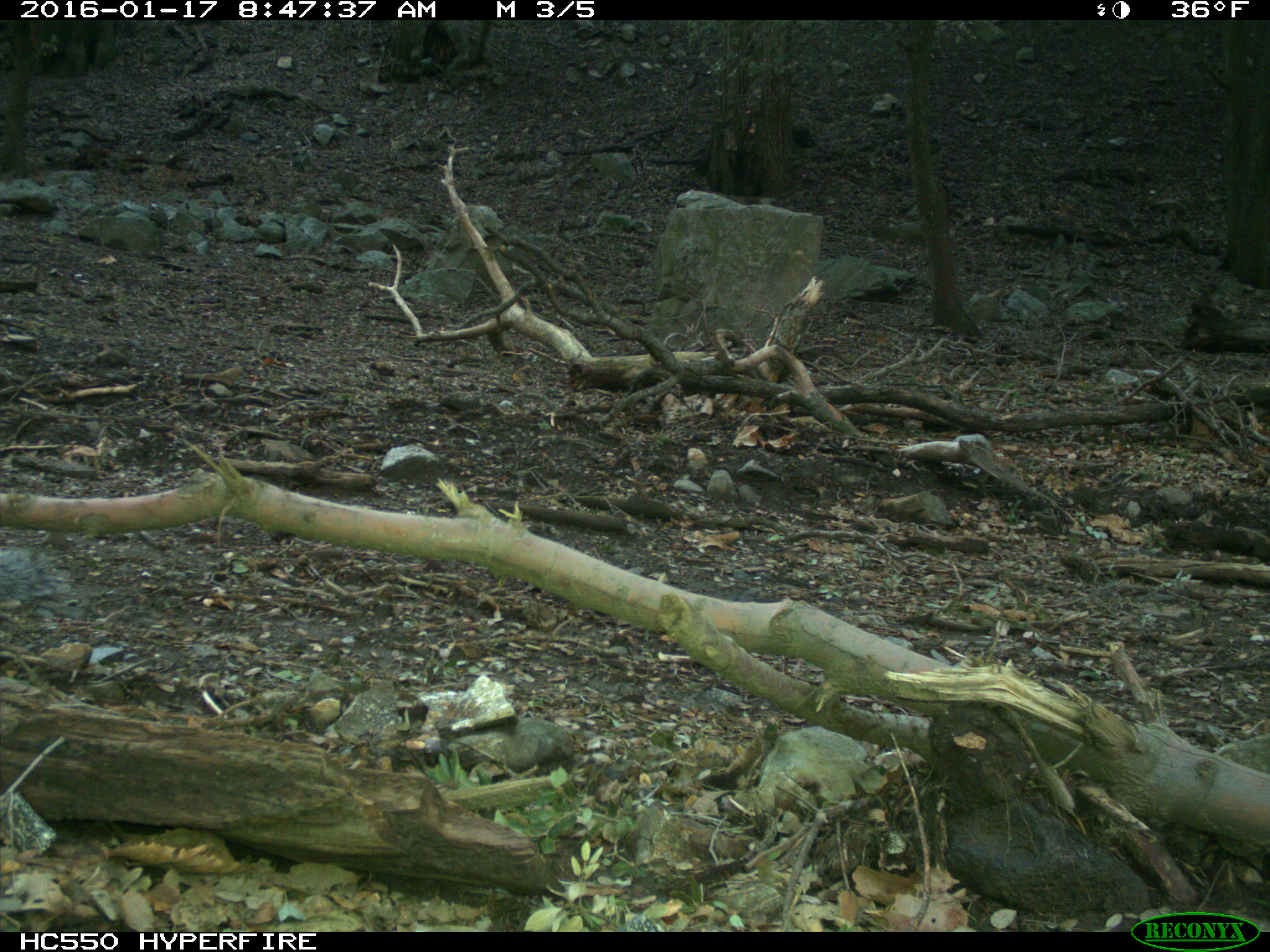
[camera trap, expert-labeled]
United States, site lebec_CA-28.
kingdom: Animalia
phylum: Chordata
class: Mammalia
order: Rodentia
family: Sciuridae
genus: Sciurus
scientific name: Sciurus carolinensis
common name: eastern gray squirrel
Sciurus carolinensis (eastern gray squirrel).